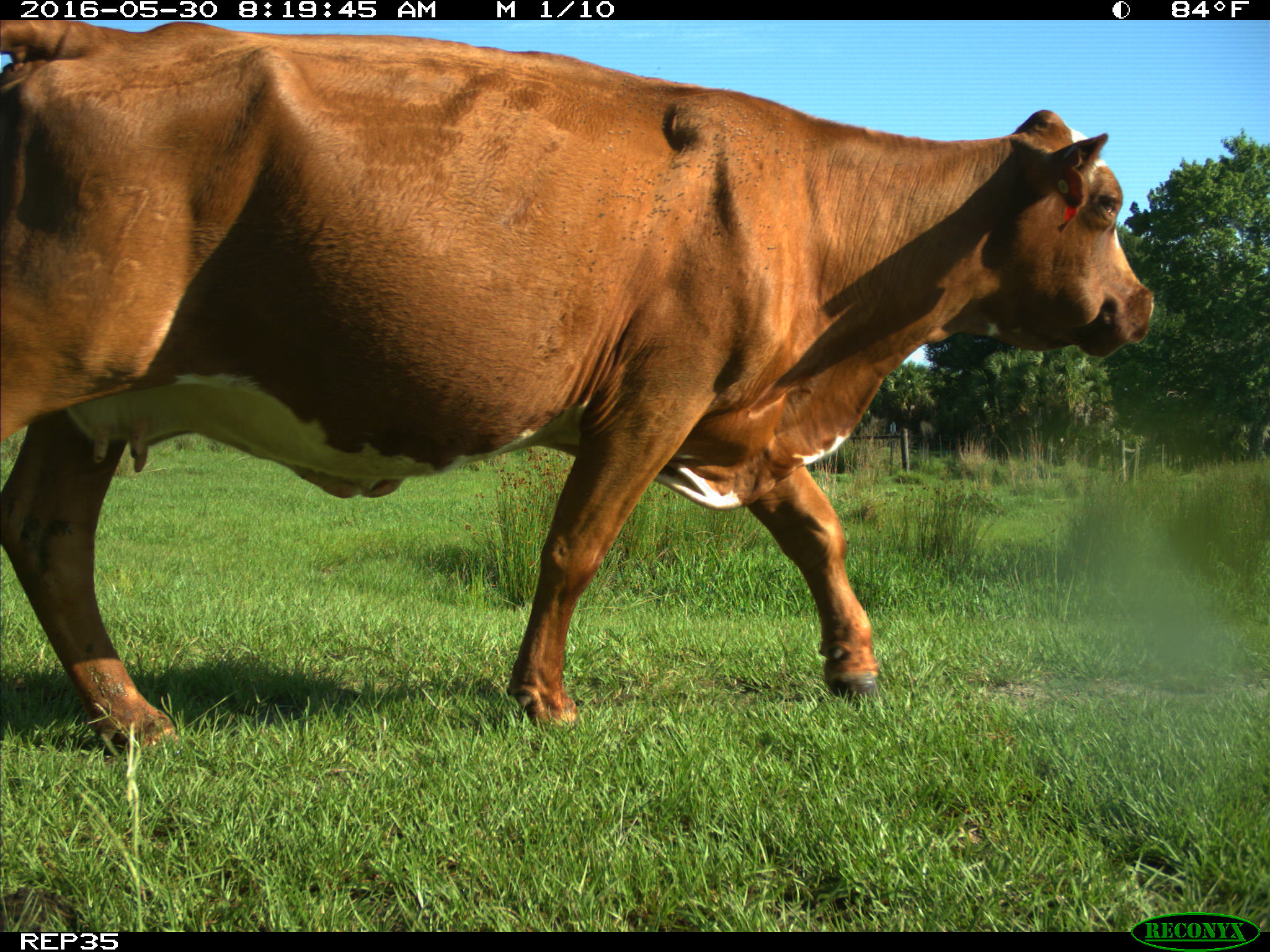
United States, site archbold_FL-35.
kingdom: Animalia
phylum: Chordata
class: Mammalia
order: Artiodactyla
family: Bovidae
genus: Bos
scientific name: Bos taurus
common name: domestic cow